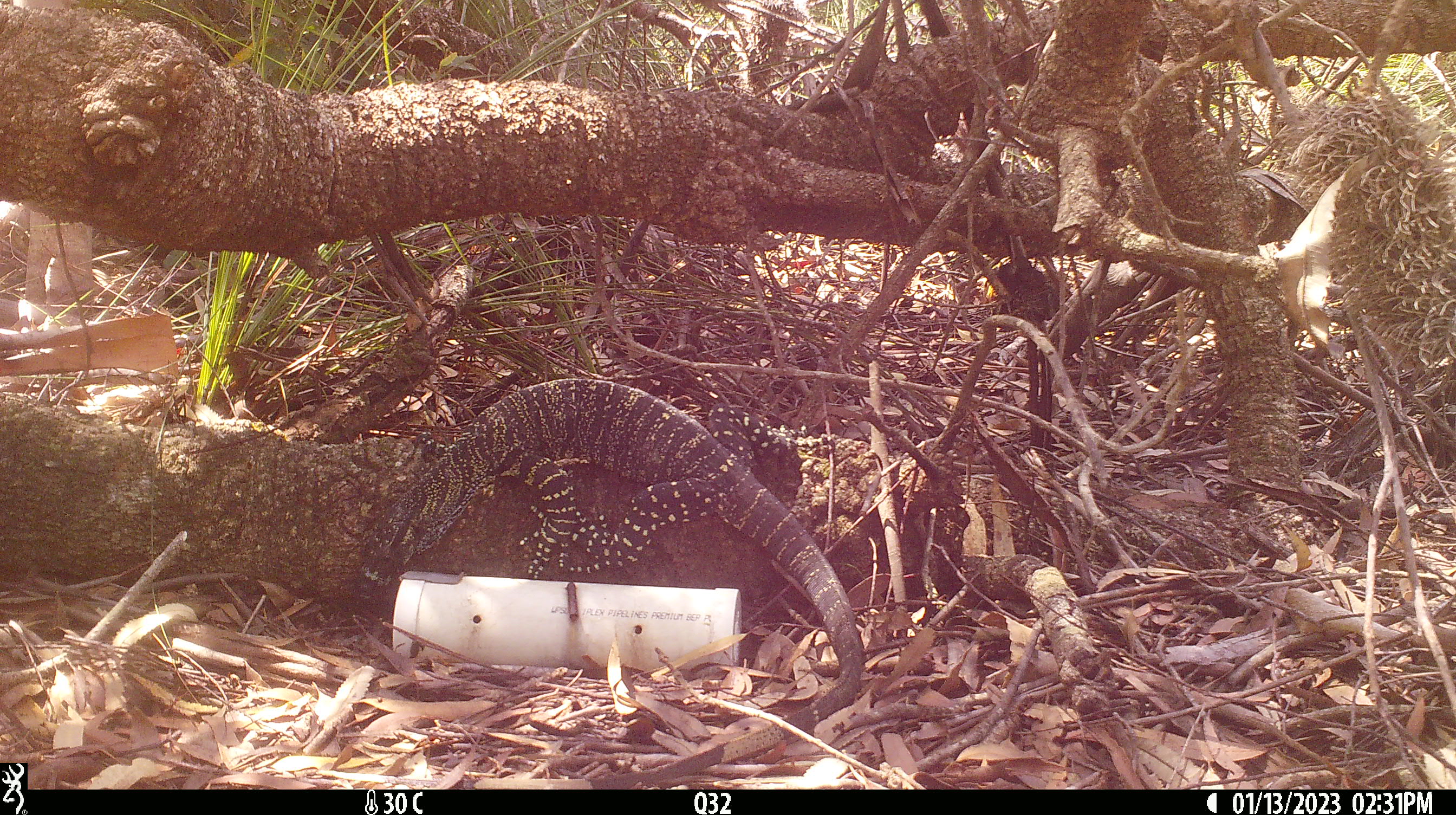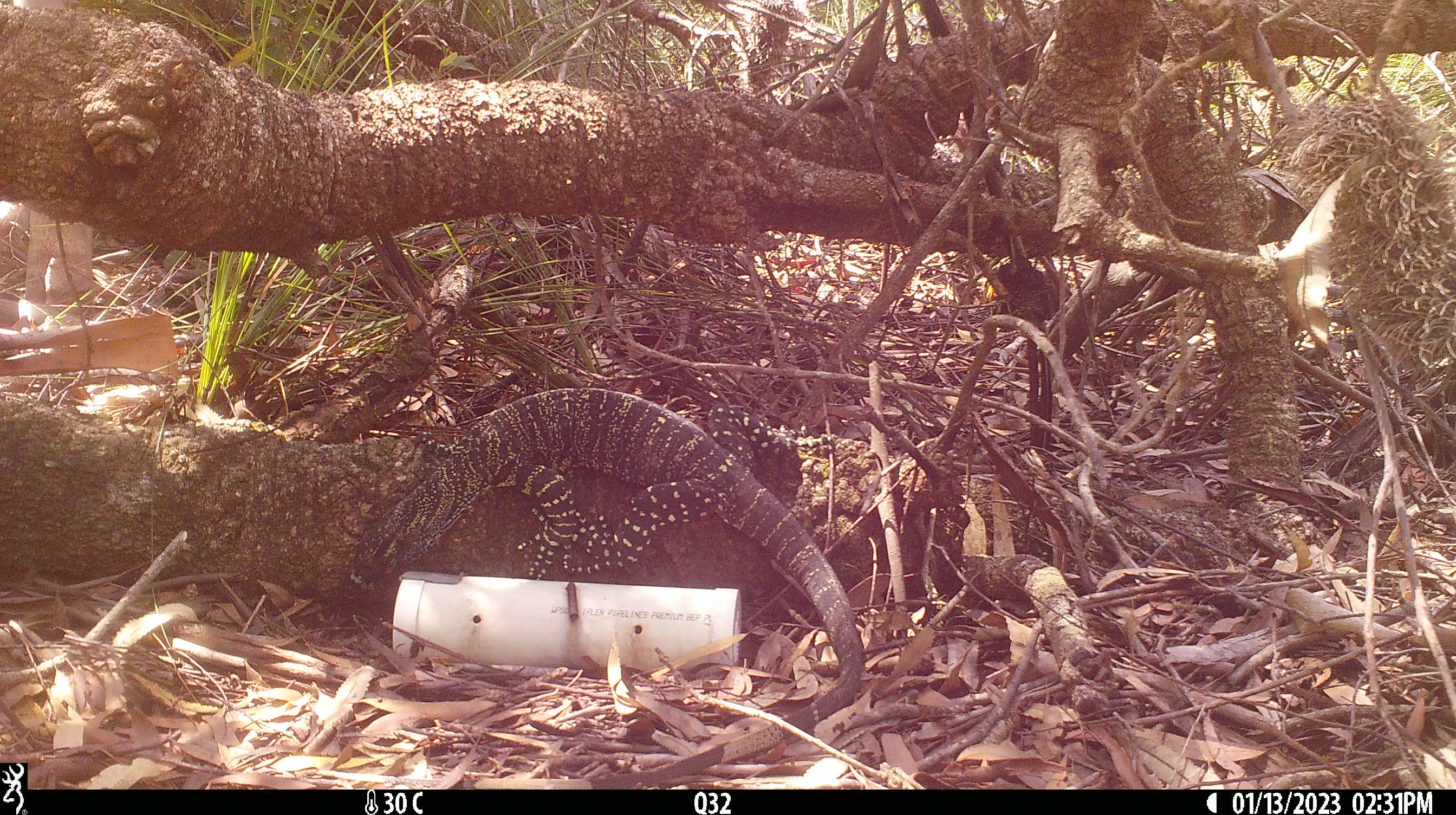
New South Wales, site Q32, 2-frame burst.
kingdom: Animalia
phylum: Chordata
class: Reptilia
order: Squamata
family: Varanidae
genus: Varanus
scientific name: Varanus varius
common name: lace monitor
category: goanna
Goanna (lace monitor) (Varanus varius).